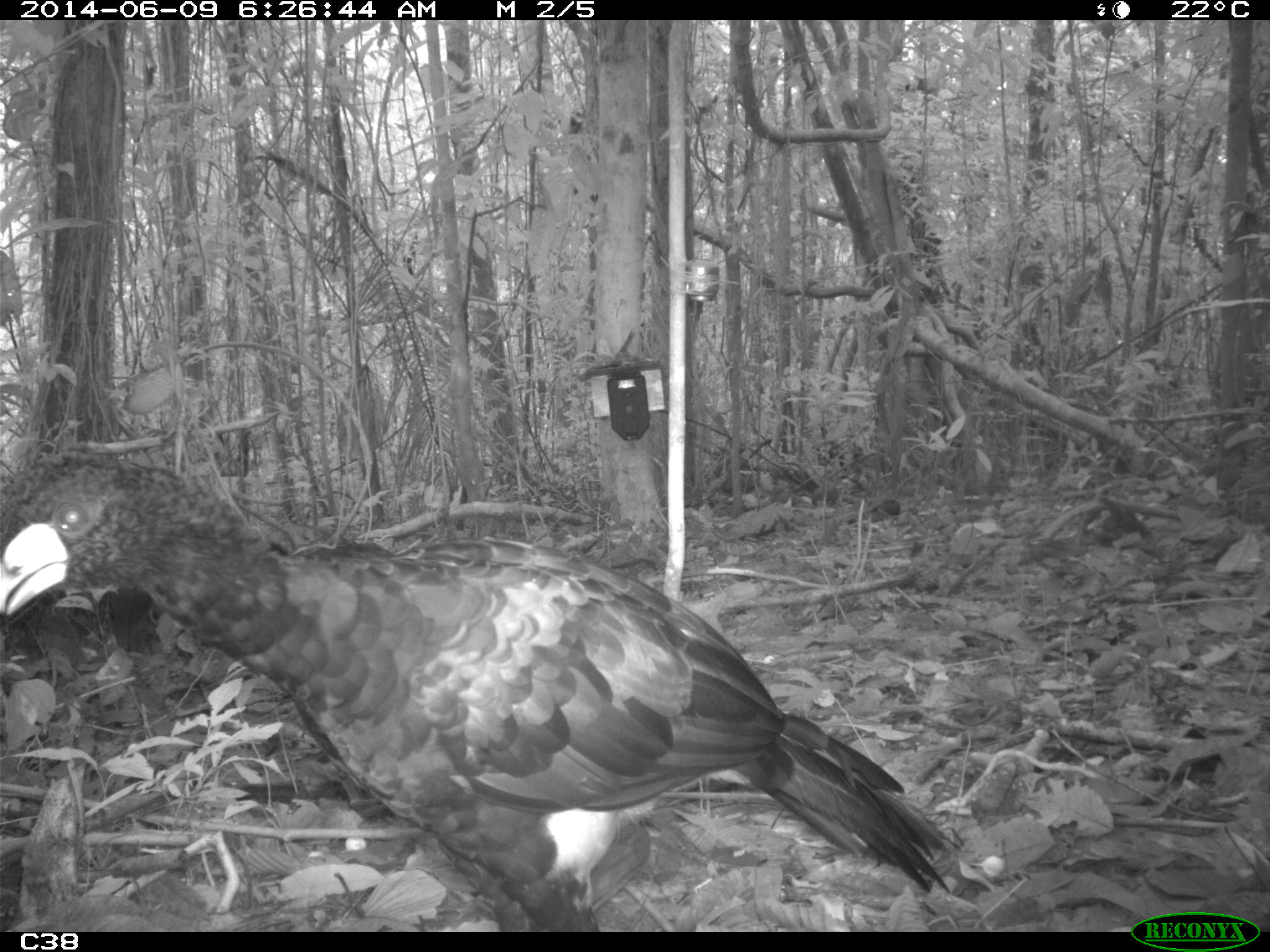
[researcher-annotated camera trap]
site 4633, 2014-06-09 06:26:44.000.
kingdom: Animalia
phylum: Chordata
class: Aves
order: Galliformes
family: Cracidae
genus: Crax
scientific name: Crax alector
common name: black curassow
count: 2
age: adult